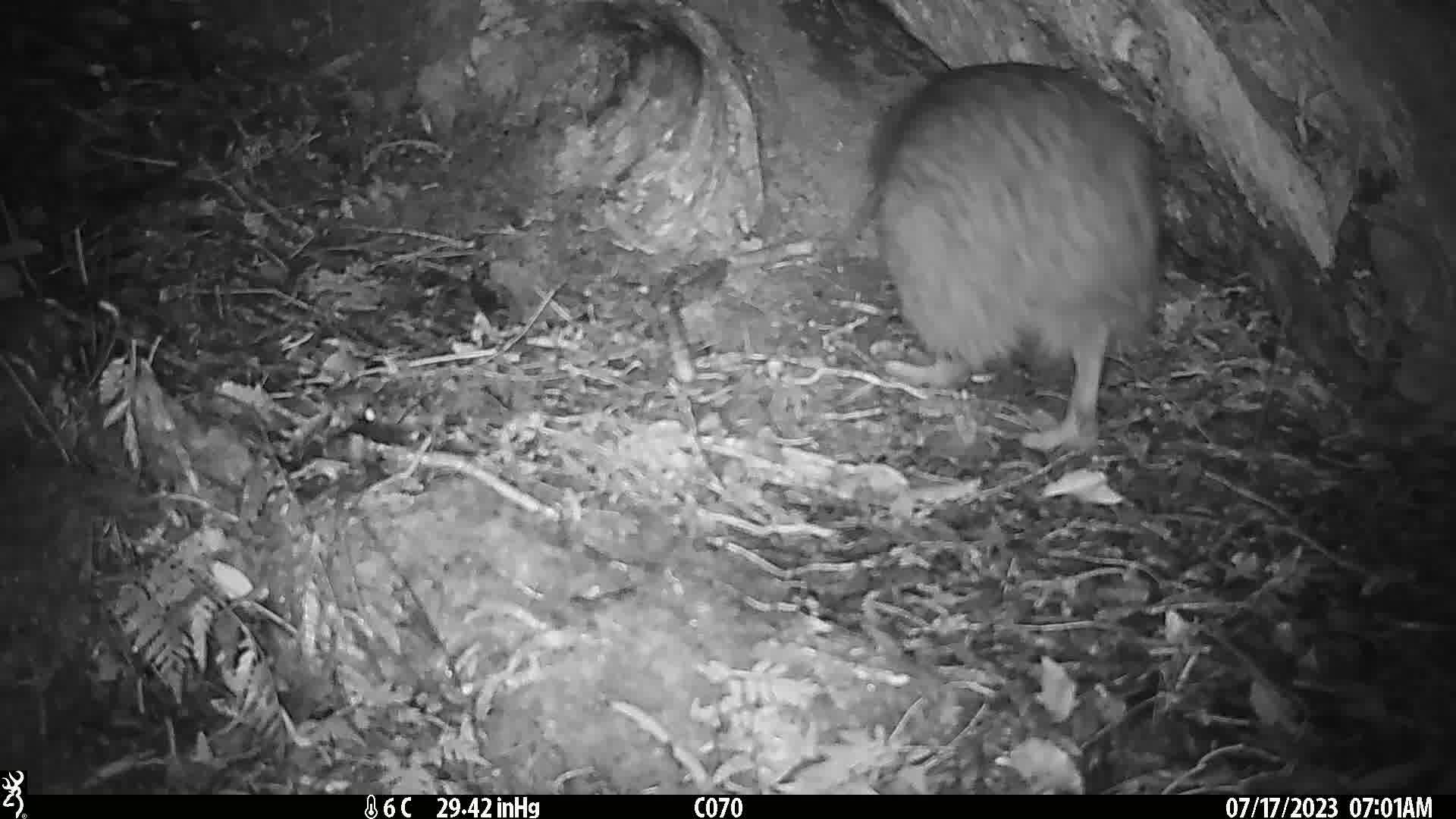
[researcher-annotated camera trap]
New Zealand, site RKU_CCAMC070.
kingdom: Animalia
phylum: Chordata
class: Aves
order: Apterygiformes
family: Apterygidae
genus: Apteryx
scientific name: Apteryx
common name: kiwi